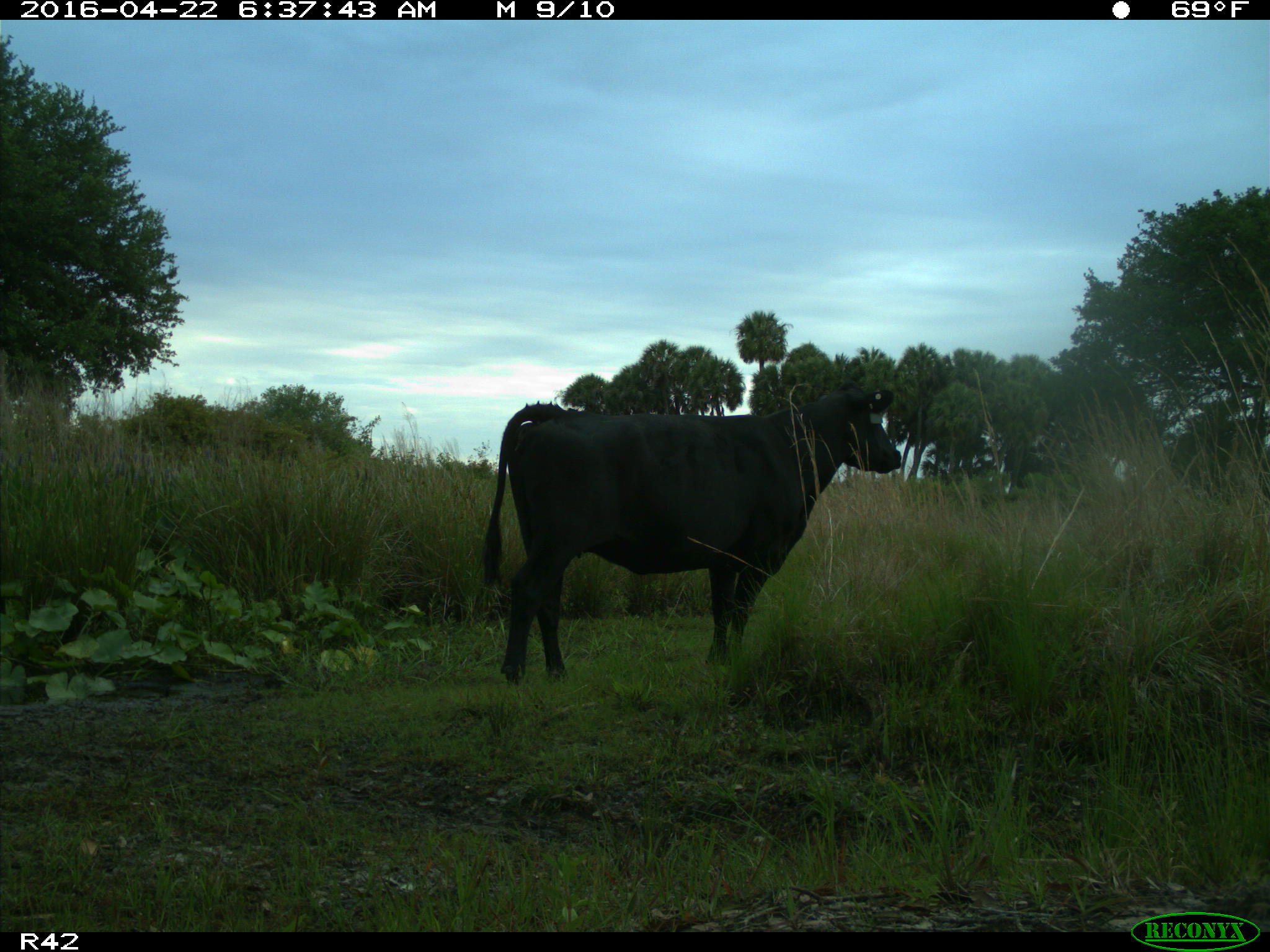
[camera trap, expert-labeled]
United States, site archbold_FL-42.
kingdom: Animalia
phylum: Chordata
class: Mammalia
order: Artiodactyla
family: Bovidae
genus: Bos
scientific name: Bos taurus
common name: domestic cow